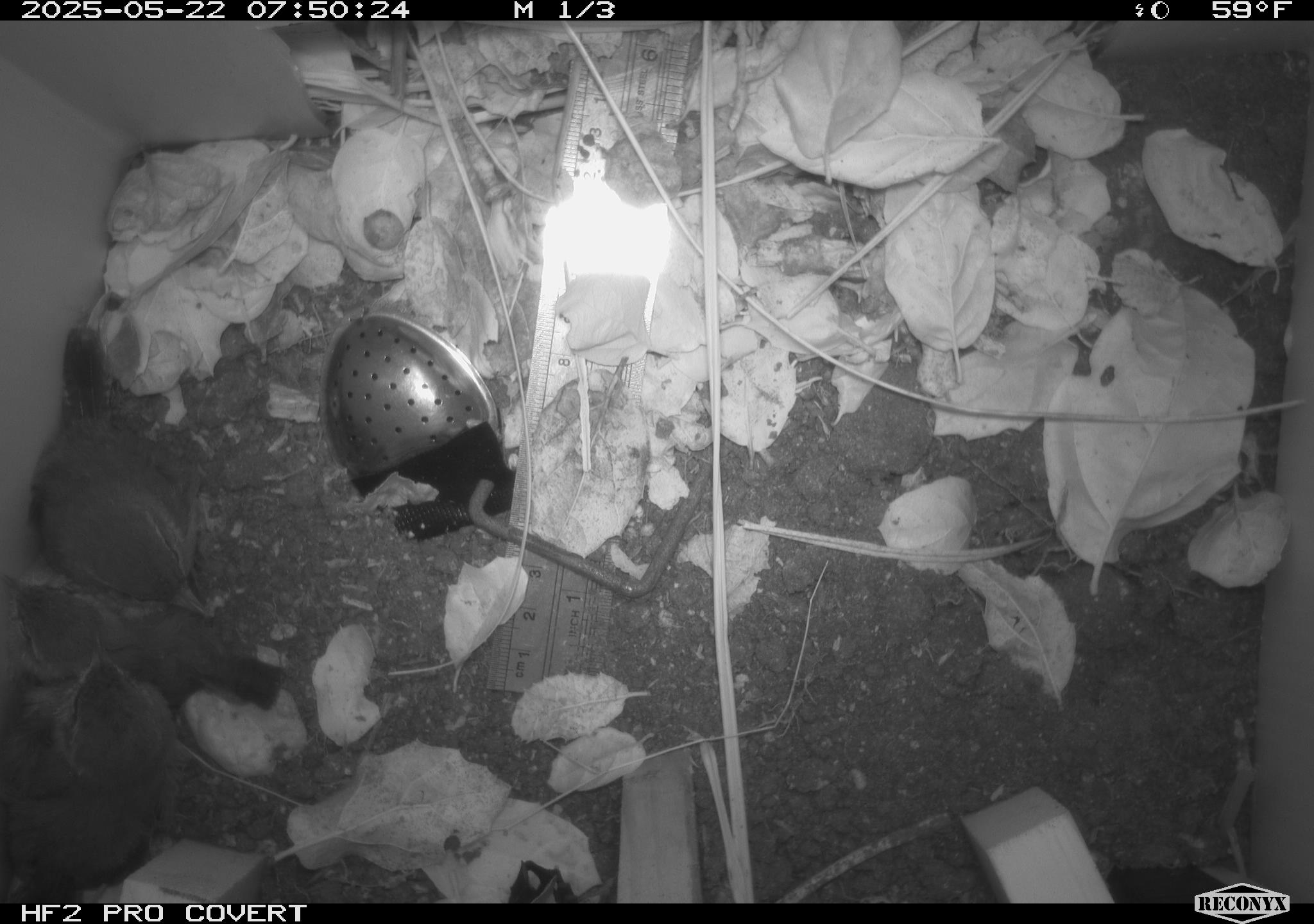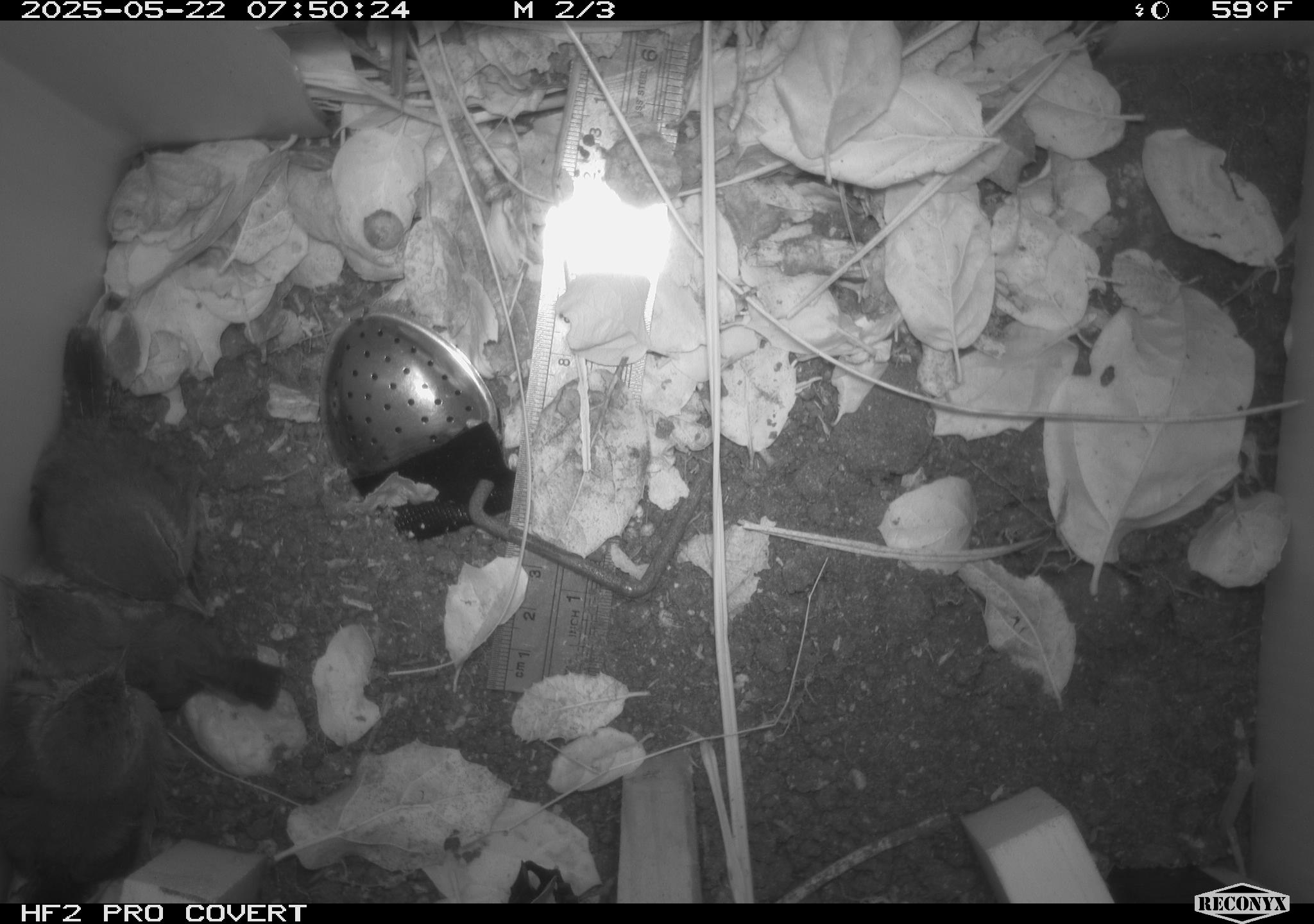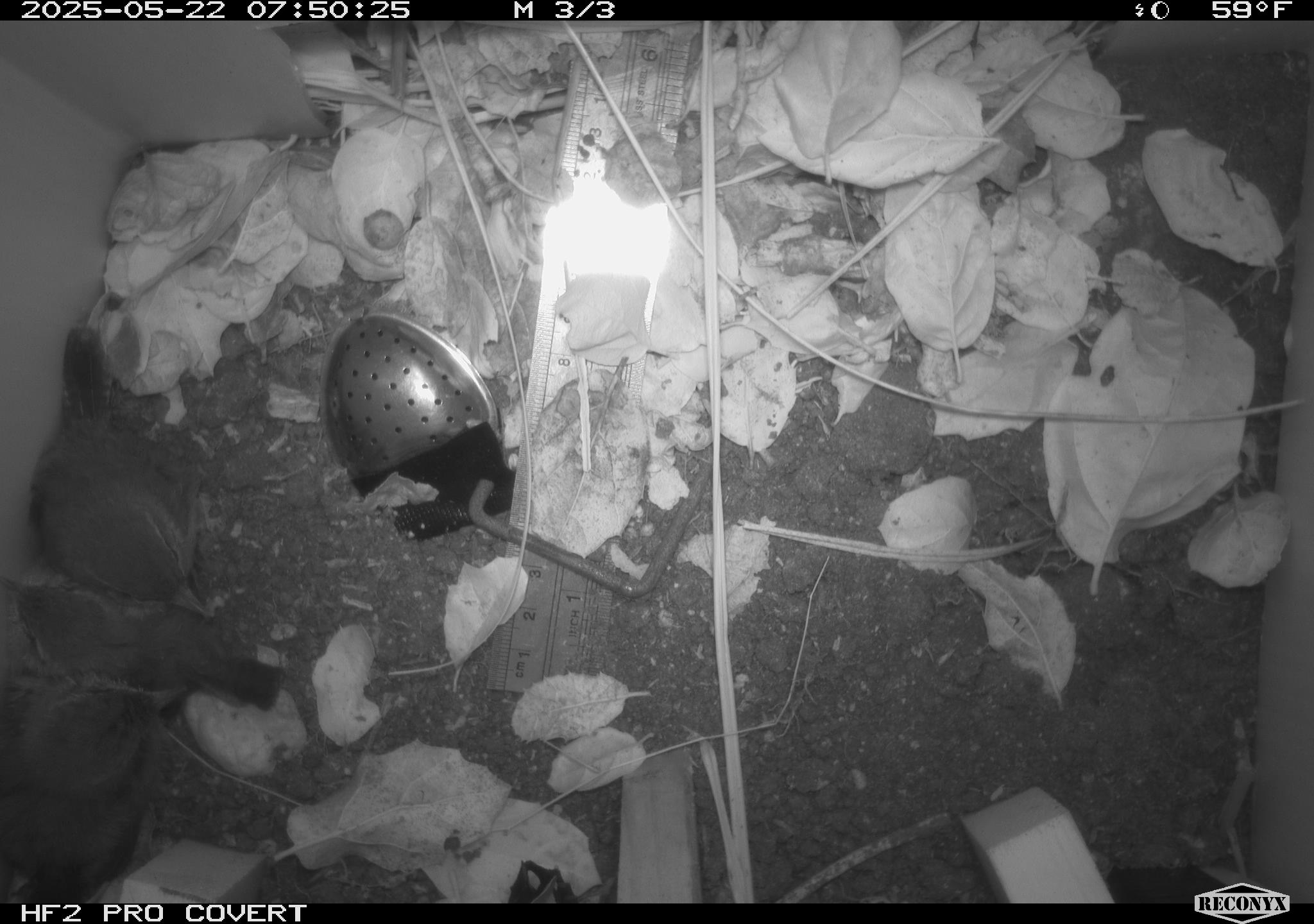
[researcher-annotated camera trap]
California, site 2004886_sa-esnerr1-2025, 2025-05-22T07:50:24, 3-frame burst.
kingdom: Animalia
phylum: Chordata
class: Aves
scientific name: Aves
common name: bird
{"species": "bird (Aves)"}